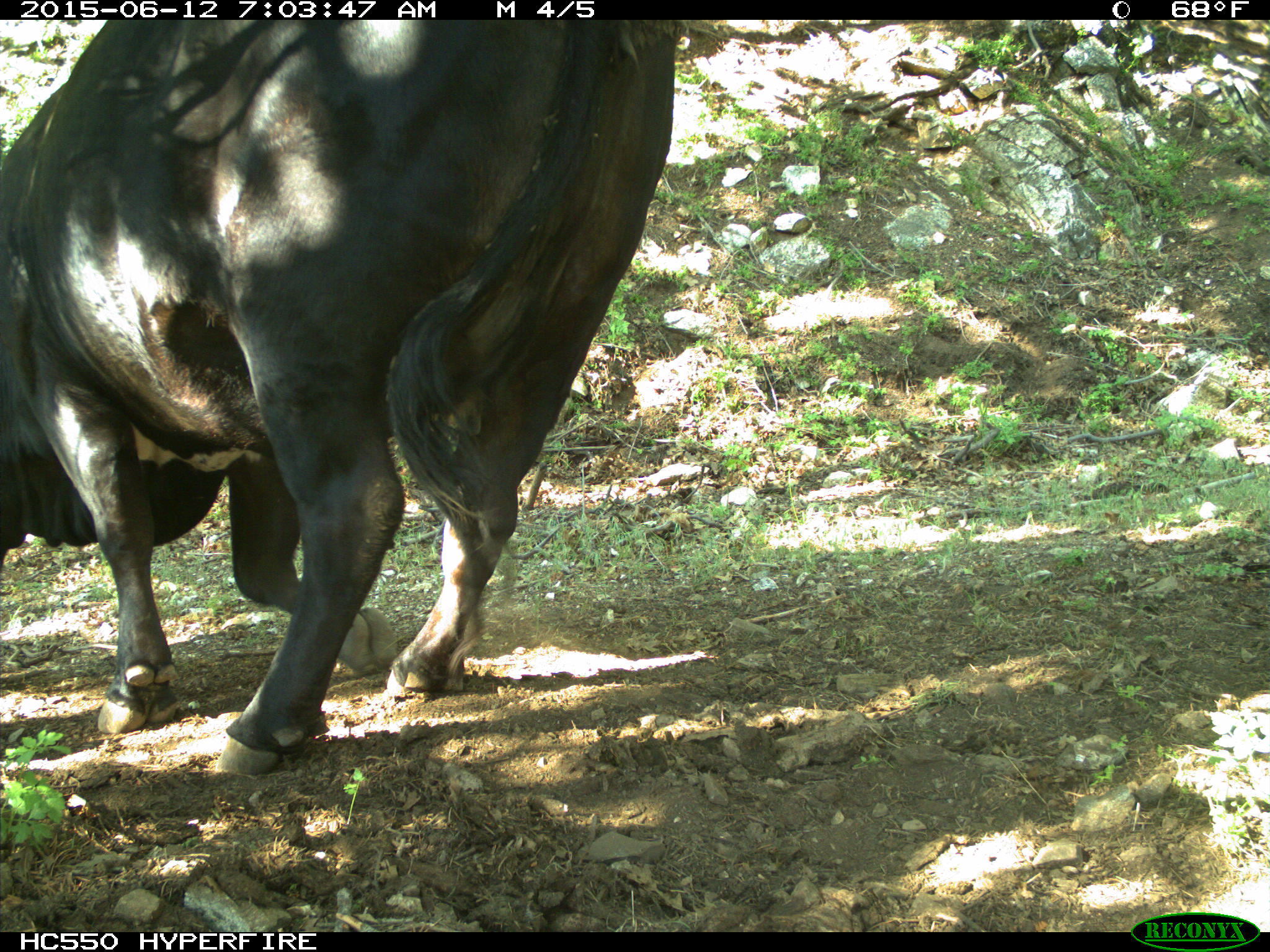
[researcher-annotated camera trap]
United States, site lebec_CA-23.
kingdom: Animalia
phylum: Chordata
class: Mammalia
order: Artiodactyla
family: Bovidae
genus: Bos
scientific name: Bos taurus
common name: domestic cow